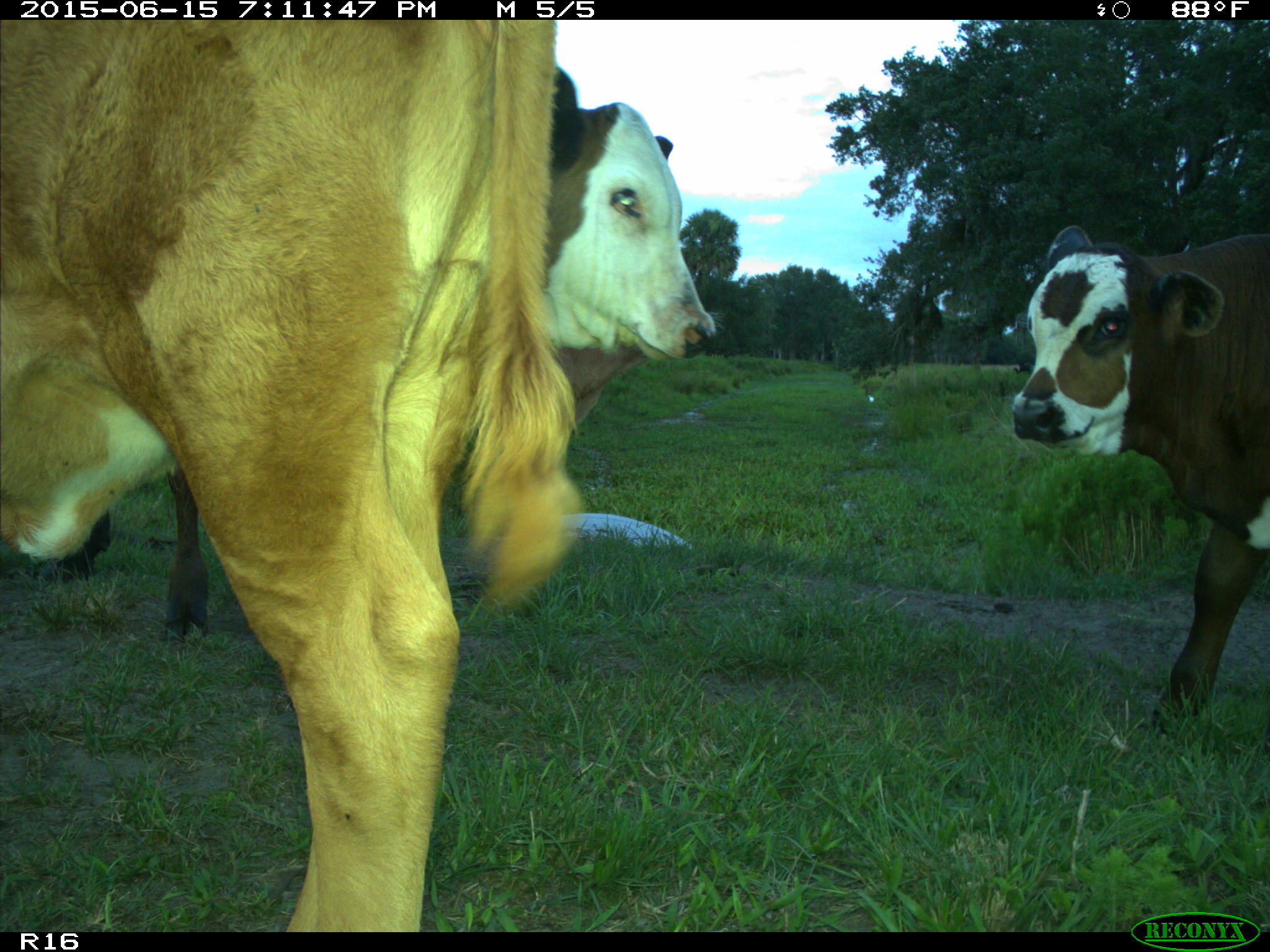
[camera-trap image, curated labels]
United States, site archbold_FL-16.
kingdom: Animalia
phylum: Chordata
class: Mammalia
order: Artiodactyla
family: Bovidae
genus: Bos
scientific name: Bos taurus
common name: domestic cow